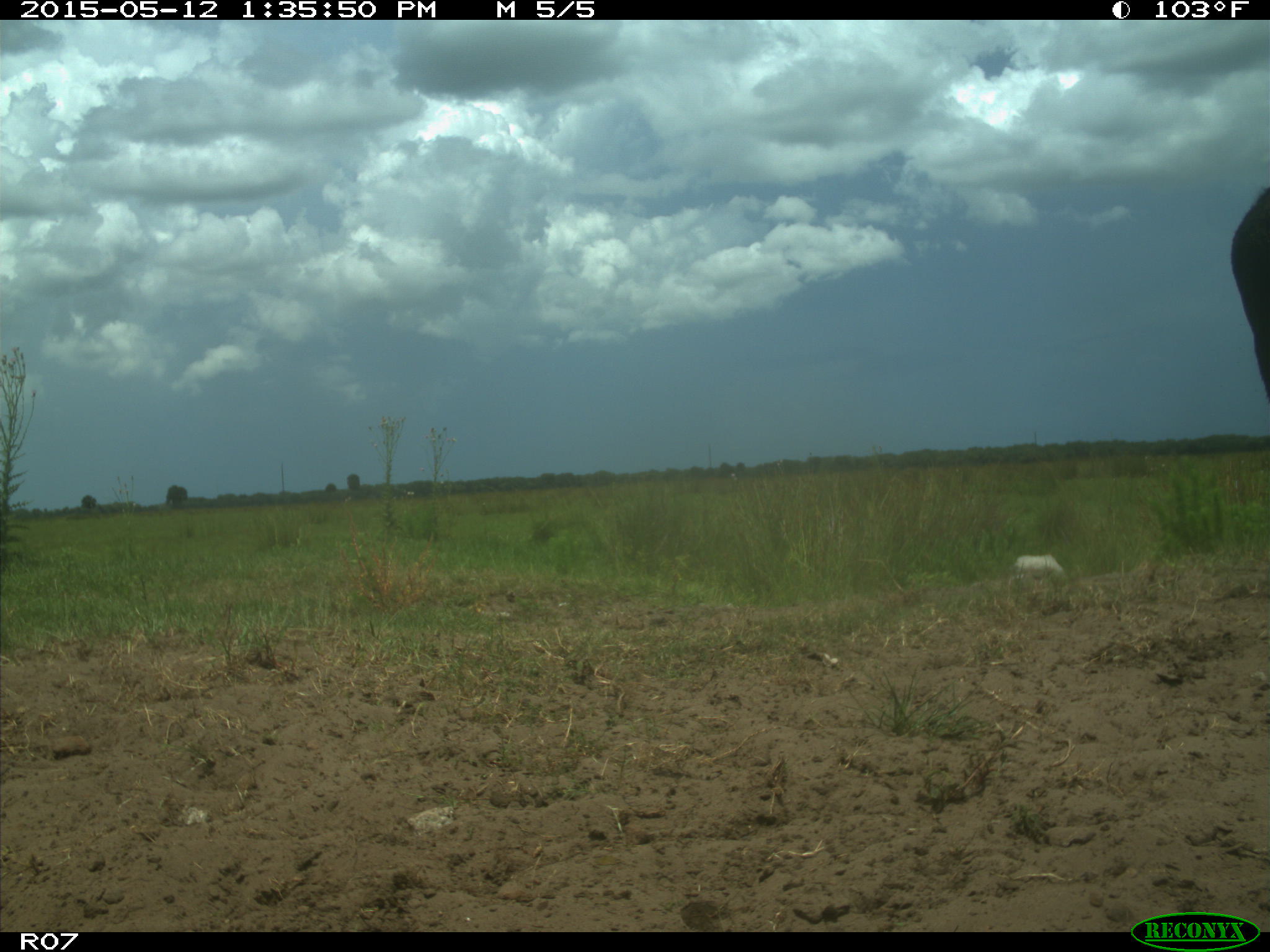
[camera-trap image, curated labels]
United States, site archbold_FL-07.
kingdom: Animalia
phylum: Chordata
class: Mammalia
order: Artiodactyla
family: Bovidae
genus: Bos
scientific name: Bos taurus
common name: domestic cow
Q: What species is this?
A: Bos taurus (domestic cow).